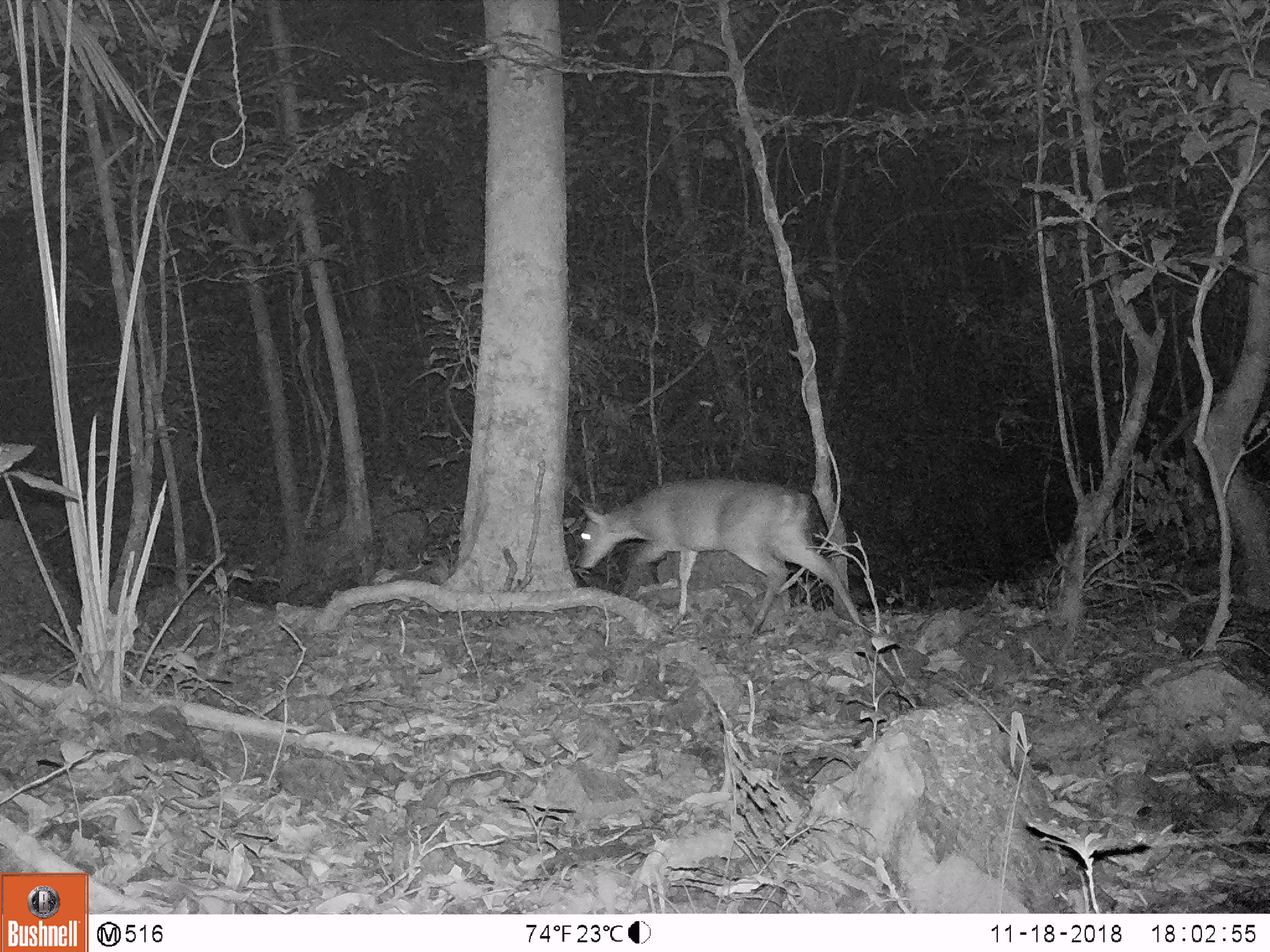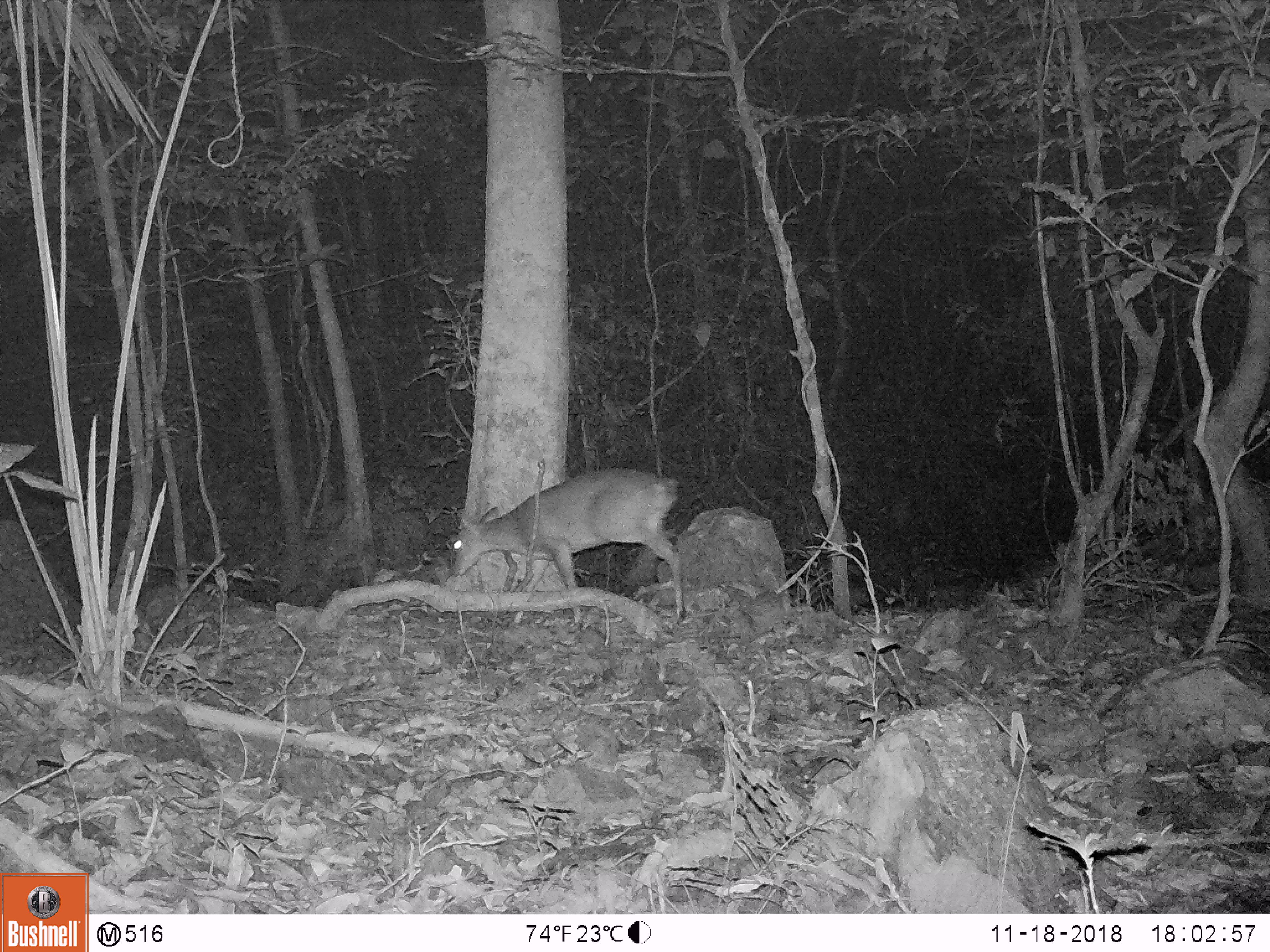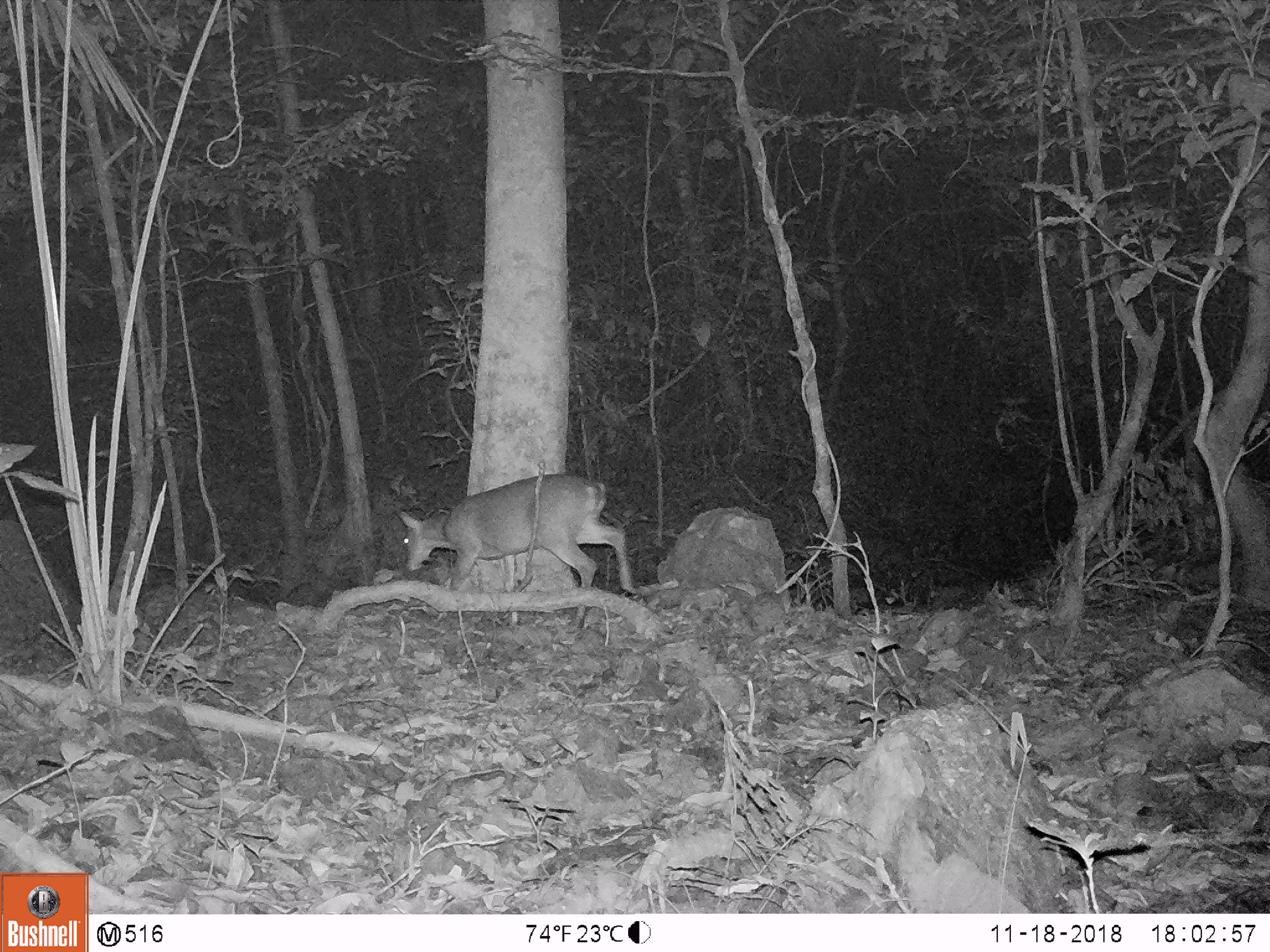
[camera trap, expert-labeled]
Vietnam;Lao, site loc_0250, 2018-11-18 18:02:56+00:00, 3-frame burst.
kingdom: Animalia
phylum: Chordata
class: Mammalia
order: Artiodactyla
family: Cervidae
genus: Muntiacus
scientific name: Muntiacus vuquangensis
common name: large-antlered muntjac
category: large antlered muntjac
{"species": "large antlered muntjac (large-antlered muntjac) (Muntiacus vuquangensis)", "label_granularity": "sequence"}